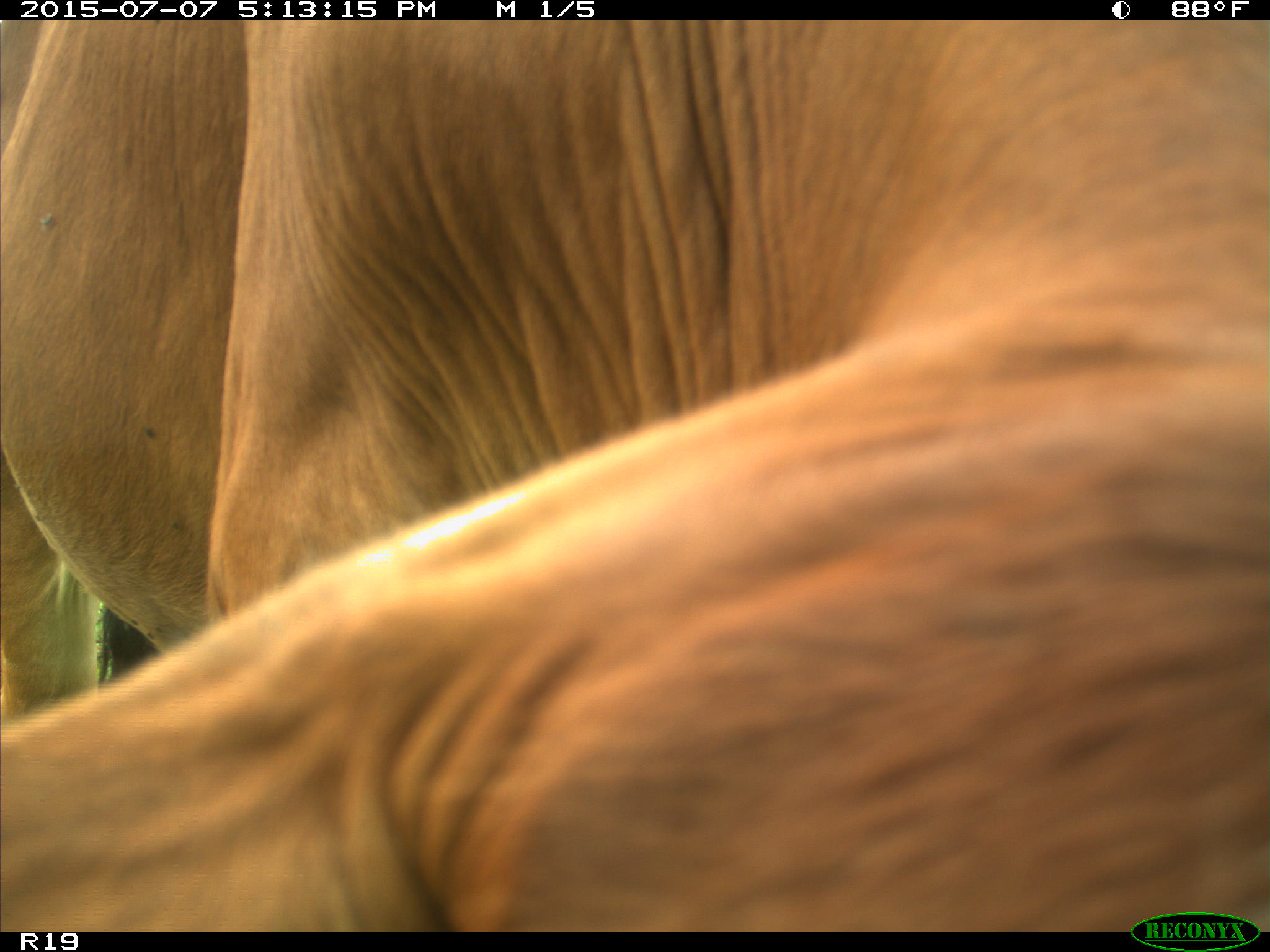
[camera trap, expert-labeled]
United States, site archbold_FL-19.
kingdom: Animalia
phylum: Chordata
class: Mammalia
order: Artiodactyla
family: Bovidae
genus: Bos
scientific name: Bos taurus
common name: domestic cow